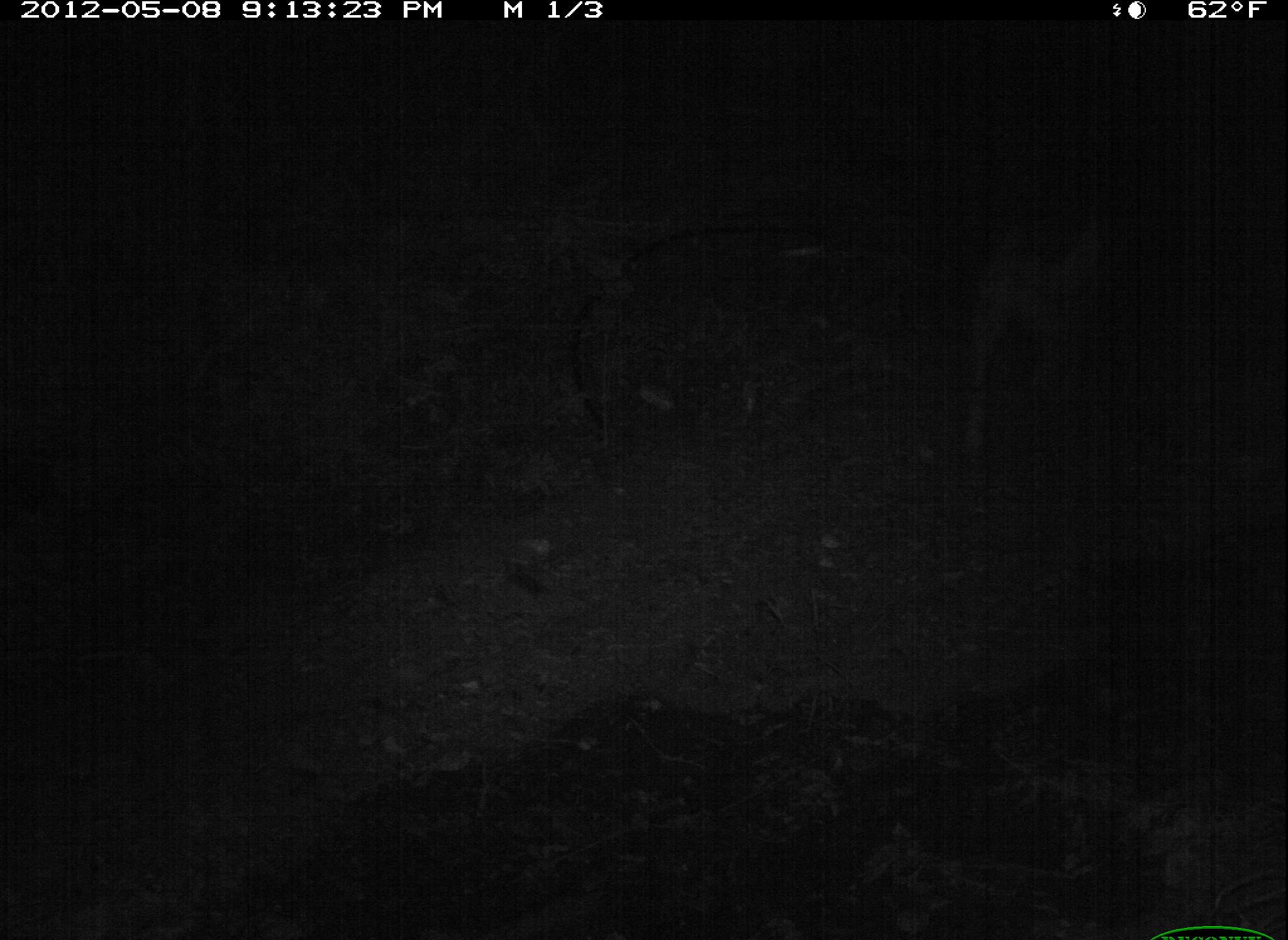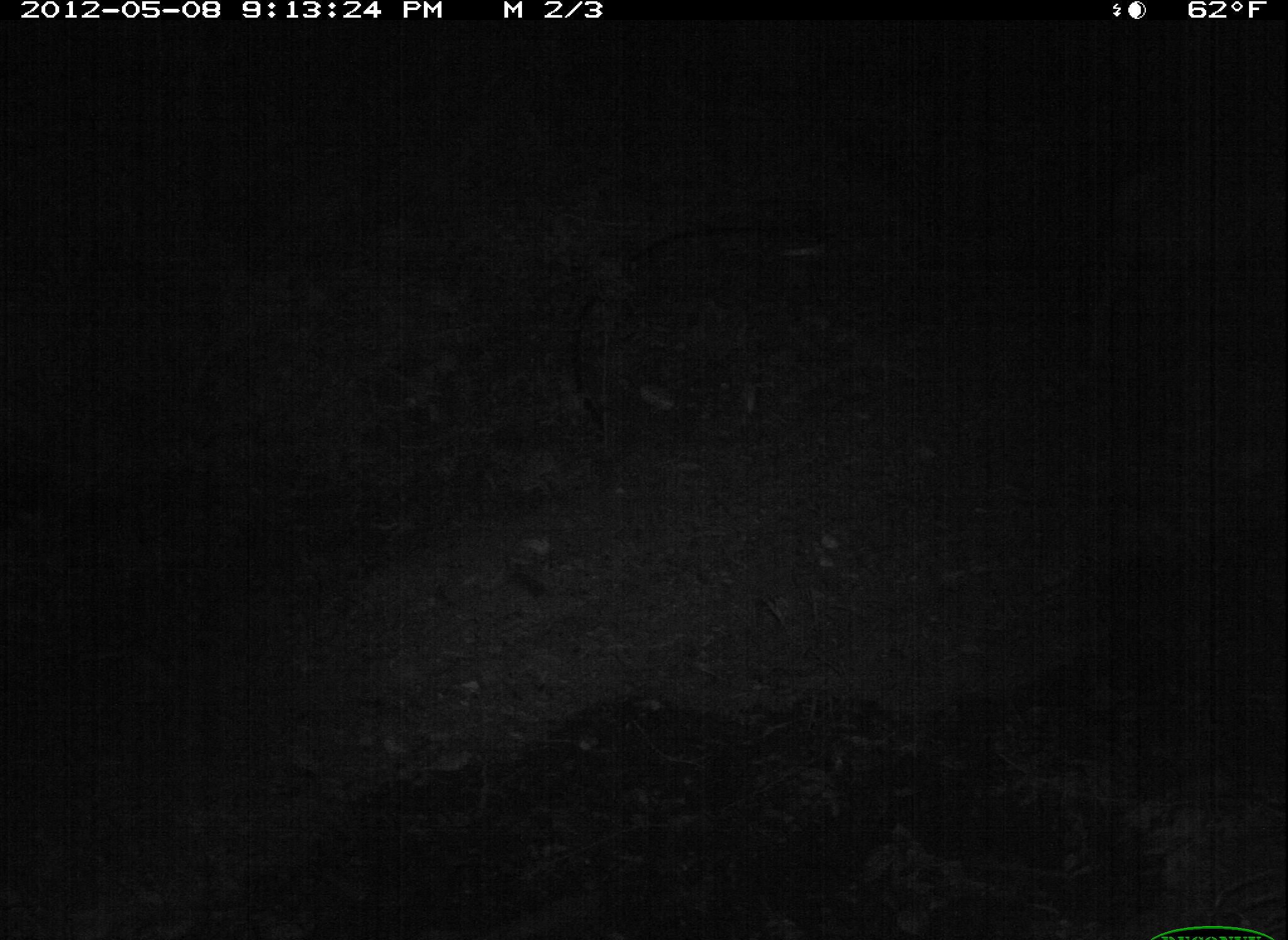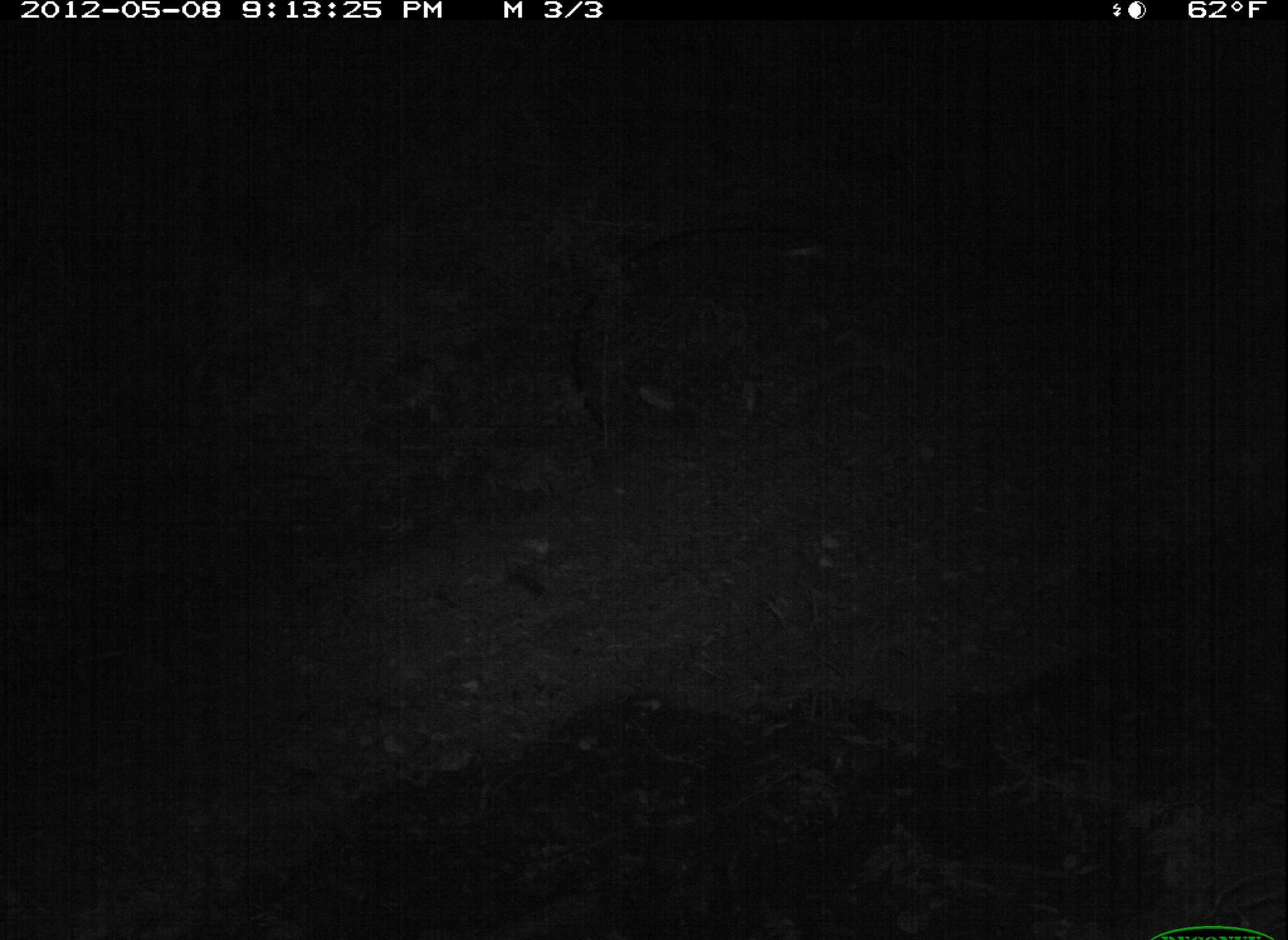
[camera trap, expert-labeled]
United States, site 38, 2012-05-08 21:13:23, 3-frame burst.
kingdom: Animalia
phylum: Chordata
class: Mammalia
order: Carnivora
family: Canidae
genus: Canis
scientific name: Canis familiaris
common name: domestic dog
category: dog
Dog (domestic dog) (Canis familiaris).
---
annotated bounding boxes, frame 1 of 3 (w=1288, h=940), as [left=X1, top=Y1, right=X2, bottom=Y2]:
dog: [left=948, top=197, right=1124, bottom=464]